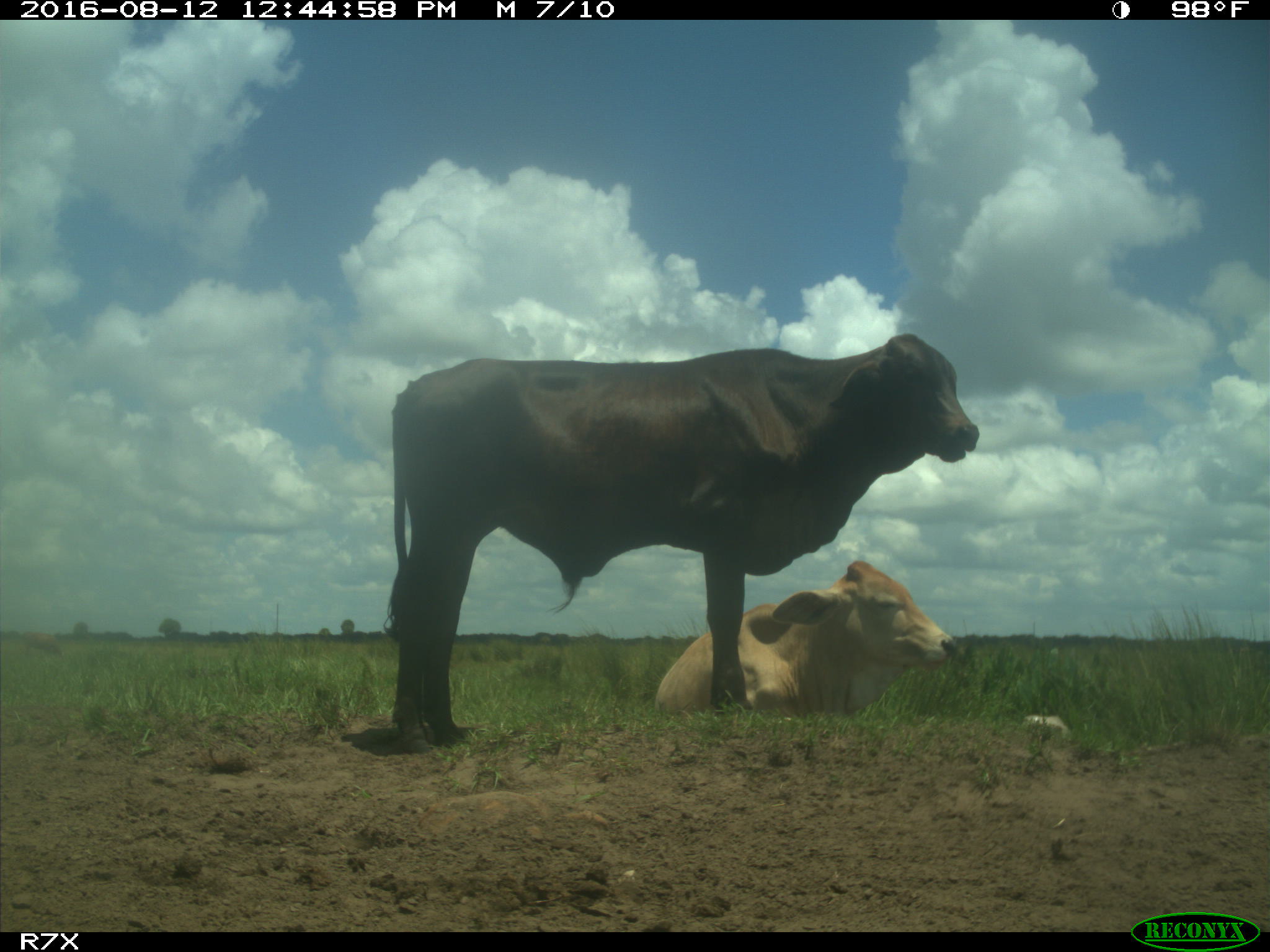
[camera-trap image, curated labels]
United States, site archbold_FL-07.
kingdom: Animalia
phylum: Chordata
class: Mammalia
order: Artiodactyla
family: Bovidae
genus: Bos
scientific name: Bos taurus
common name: domestic cow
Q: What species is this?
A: Bos taurus (domestic cow).